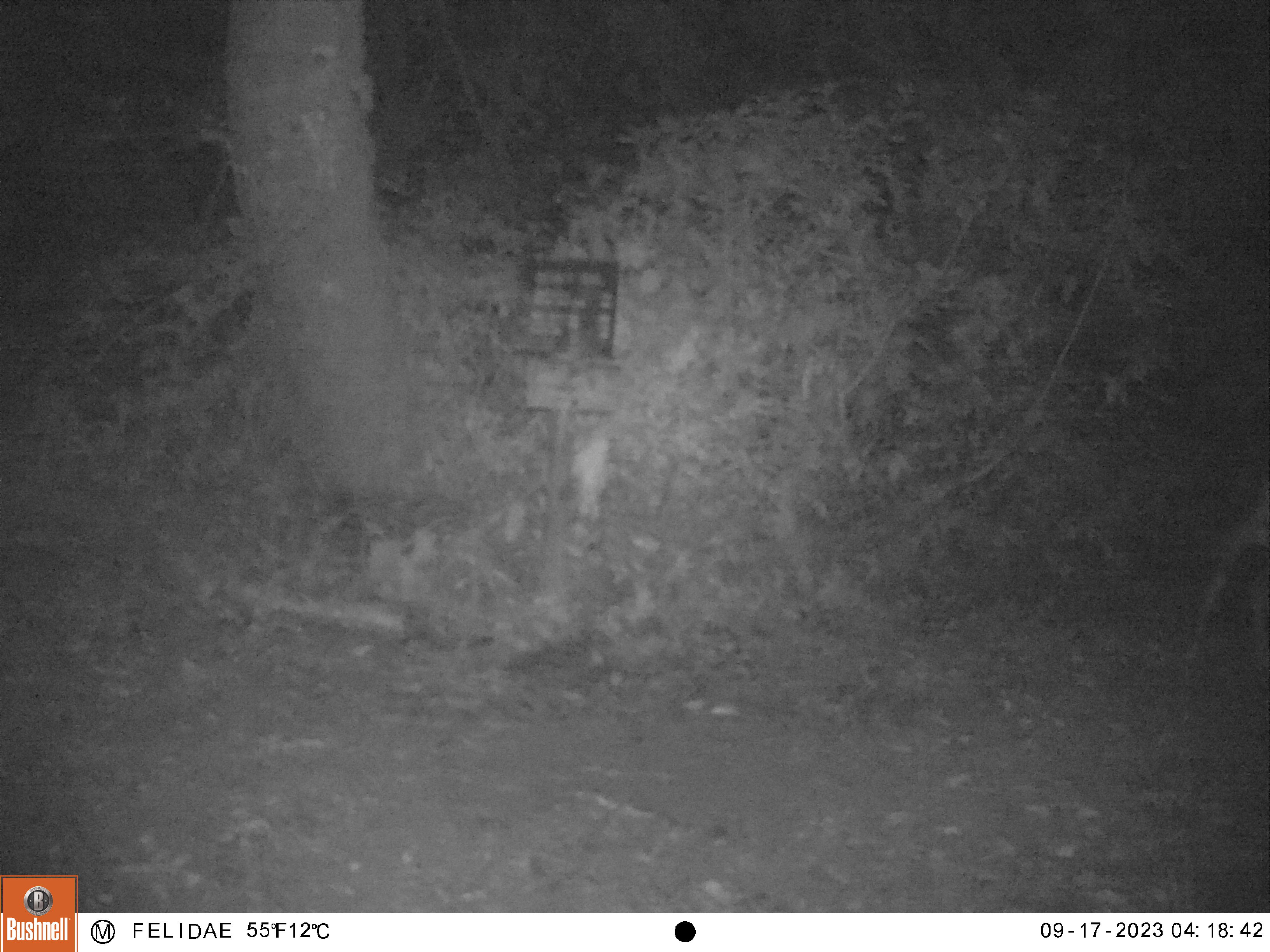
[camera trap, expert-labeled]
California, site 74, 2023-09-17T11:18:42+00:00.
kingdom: Animalia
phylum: Chordata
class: Mammalia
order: Artiodactyla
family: Cervidae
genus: Odocoileus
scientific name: Odocoileus hemionus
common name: mule deer